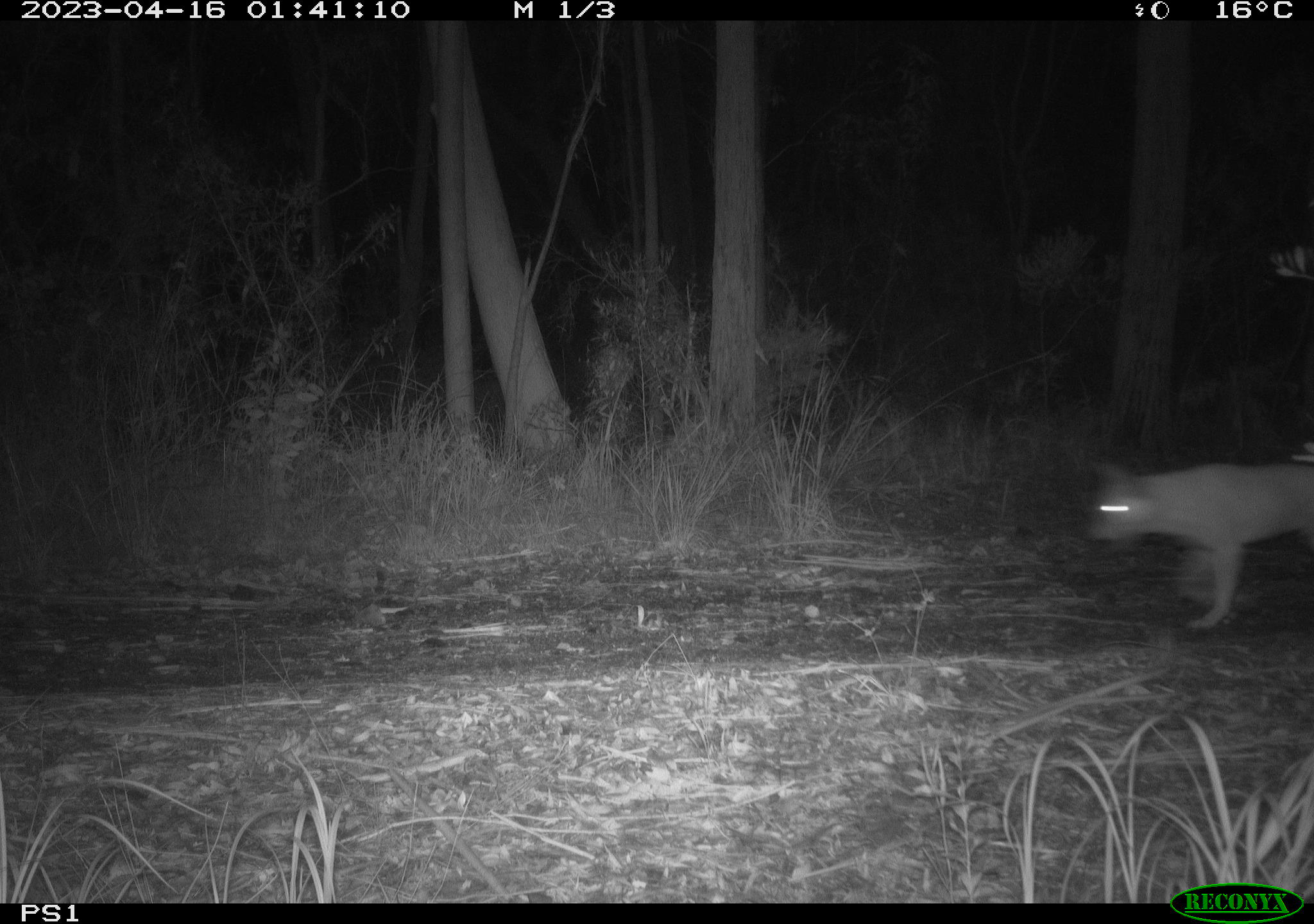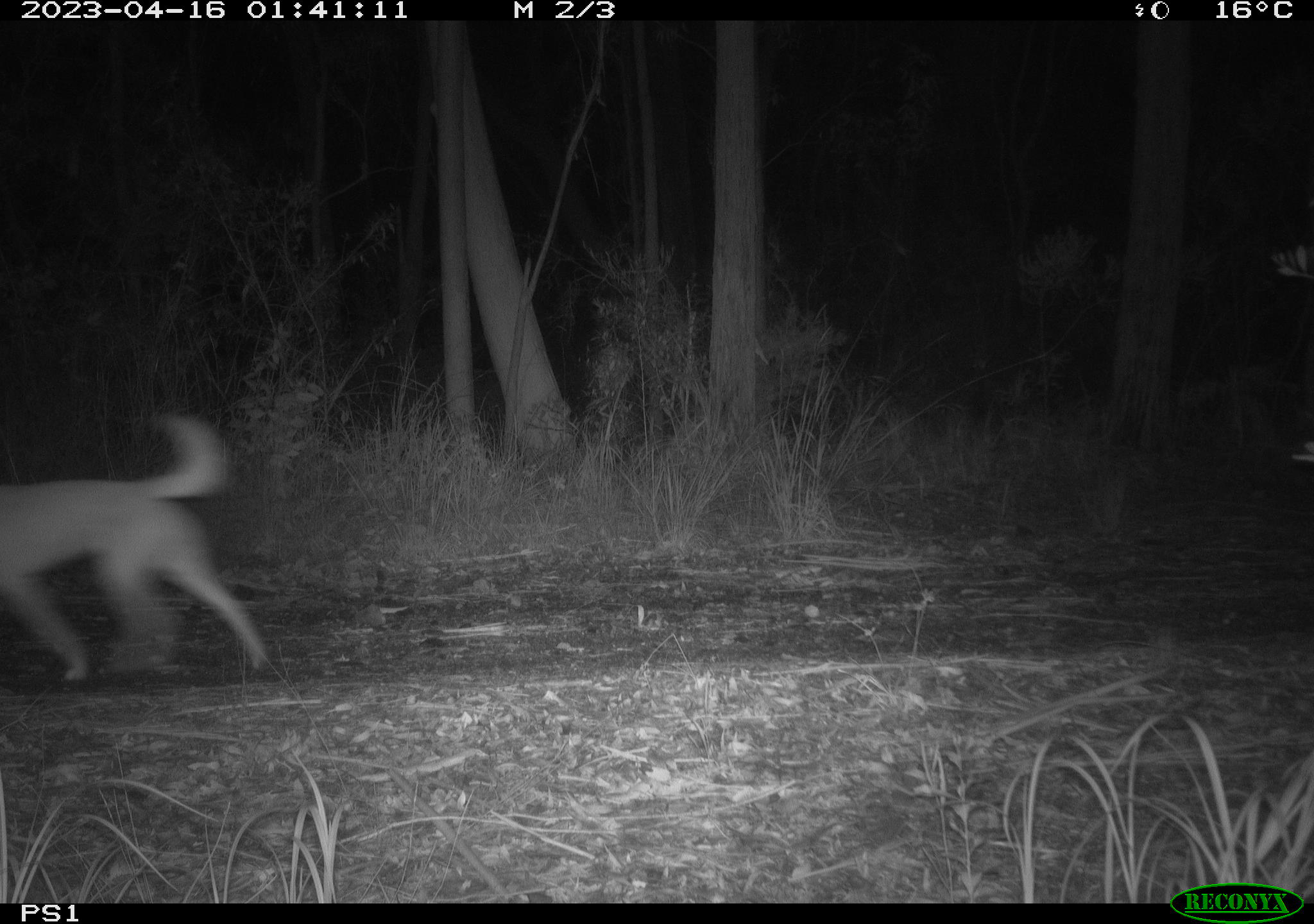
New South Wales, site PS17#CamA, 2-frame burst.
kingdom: Animalia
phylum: Chordata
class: Mammalia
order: Carnivora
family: Canidae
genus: Canis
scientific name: Canis familiaris dingo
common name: dingo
Dingo (Canis familiaris dingo).